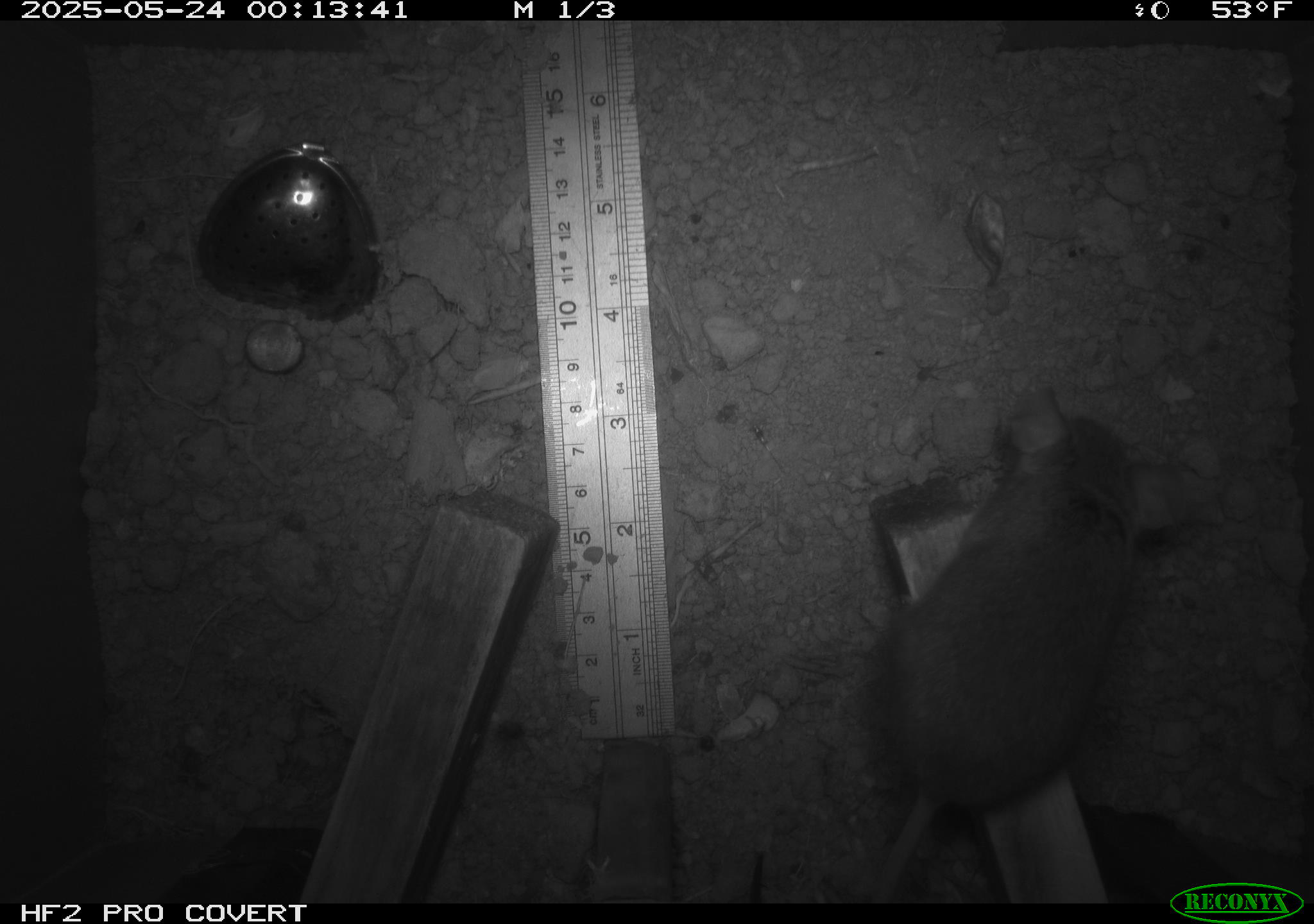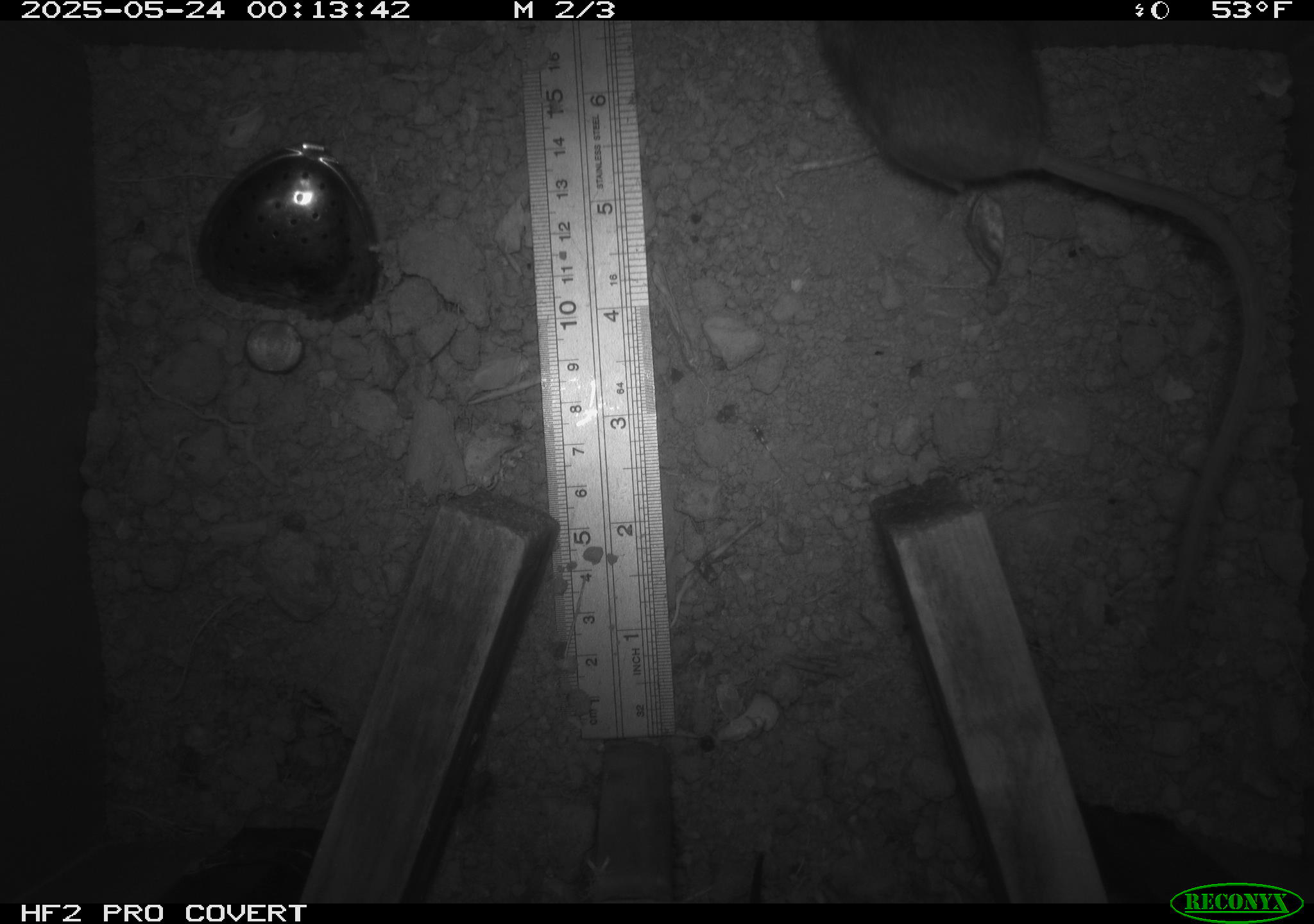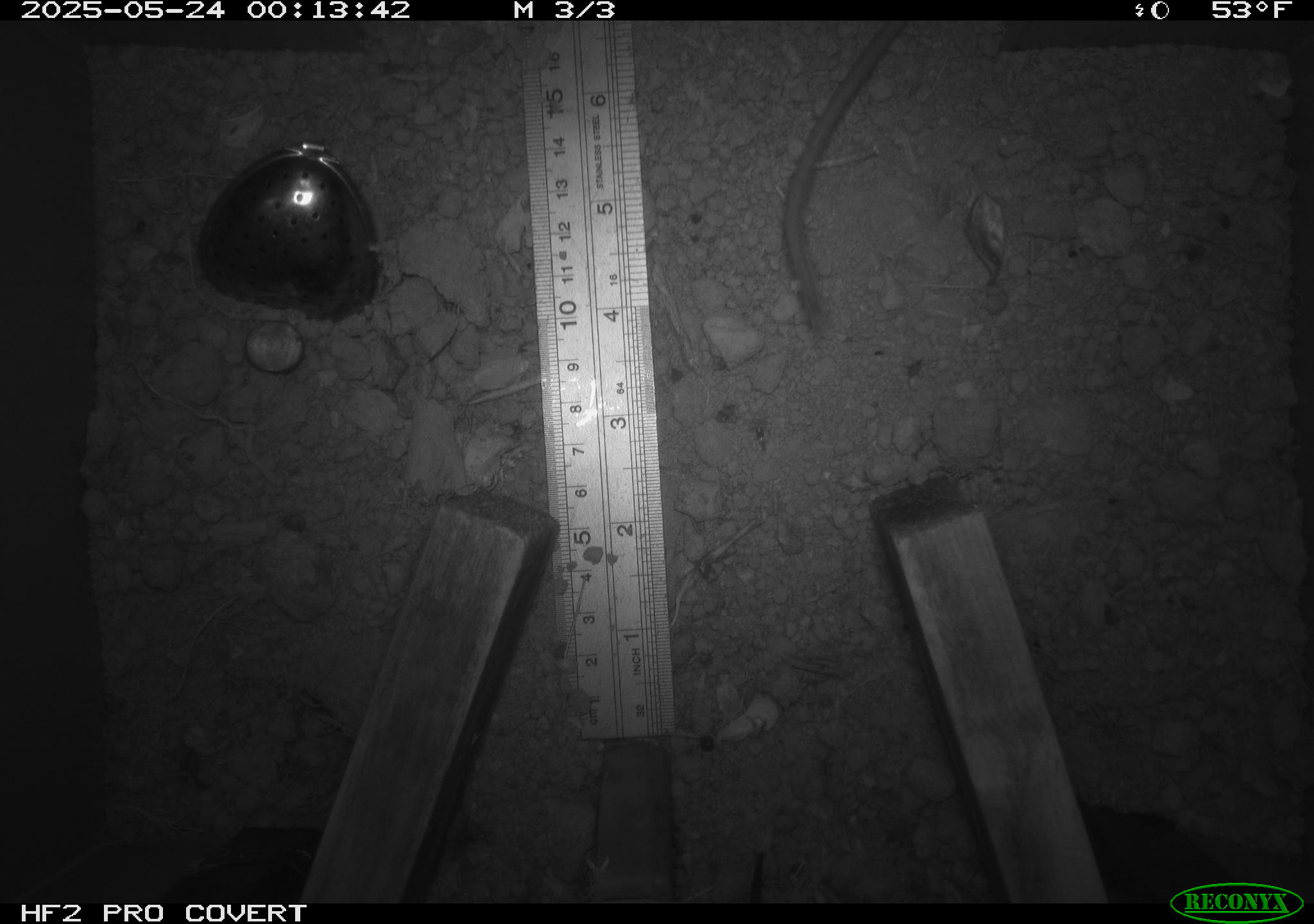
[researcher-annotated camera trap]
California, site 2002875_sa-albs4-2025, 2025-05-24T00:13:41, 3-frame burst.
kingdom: Animalia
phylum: Chordata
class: Mammalia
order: Rodentia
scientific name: Rodentia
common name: mouse species